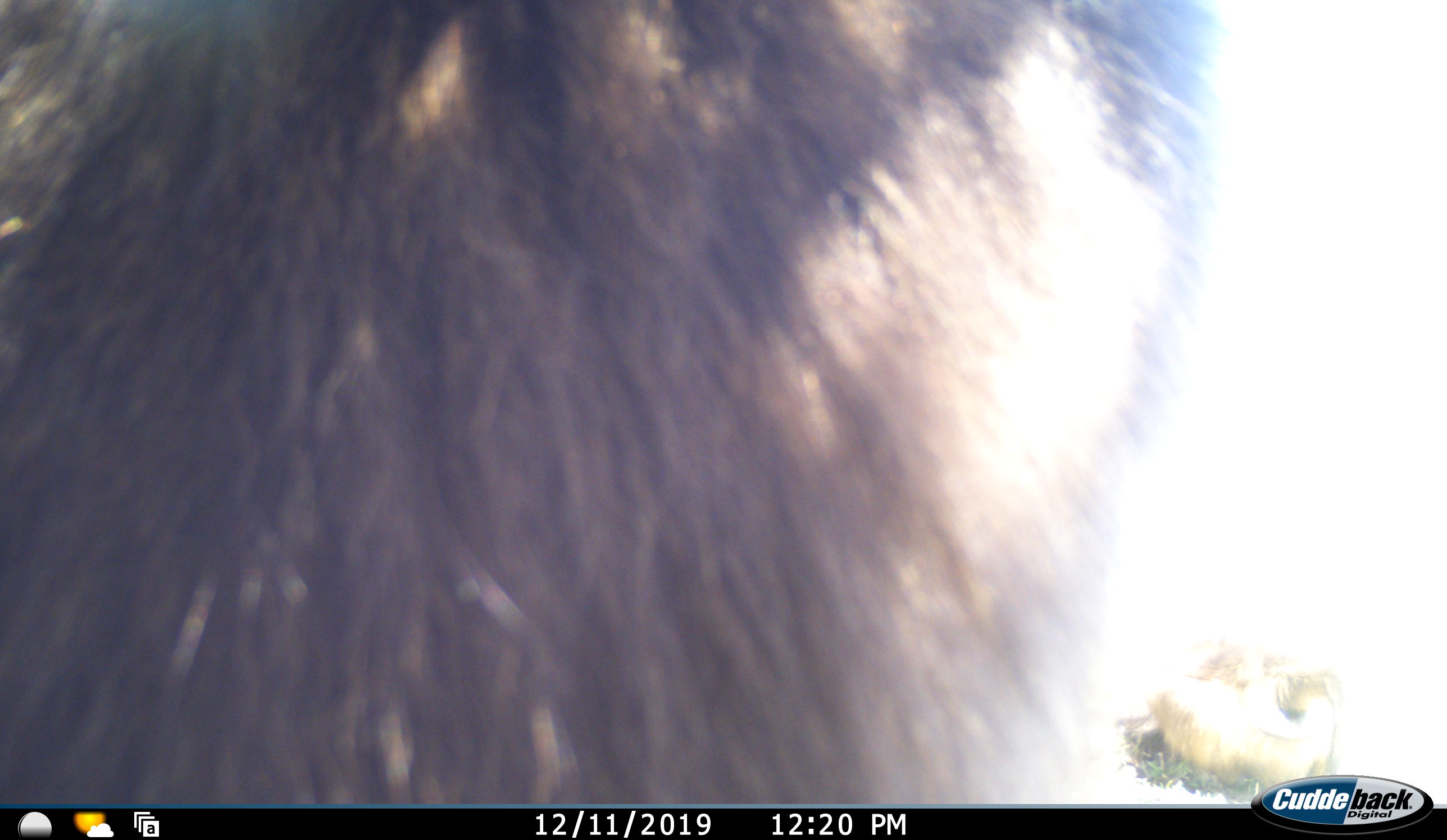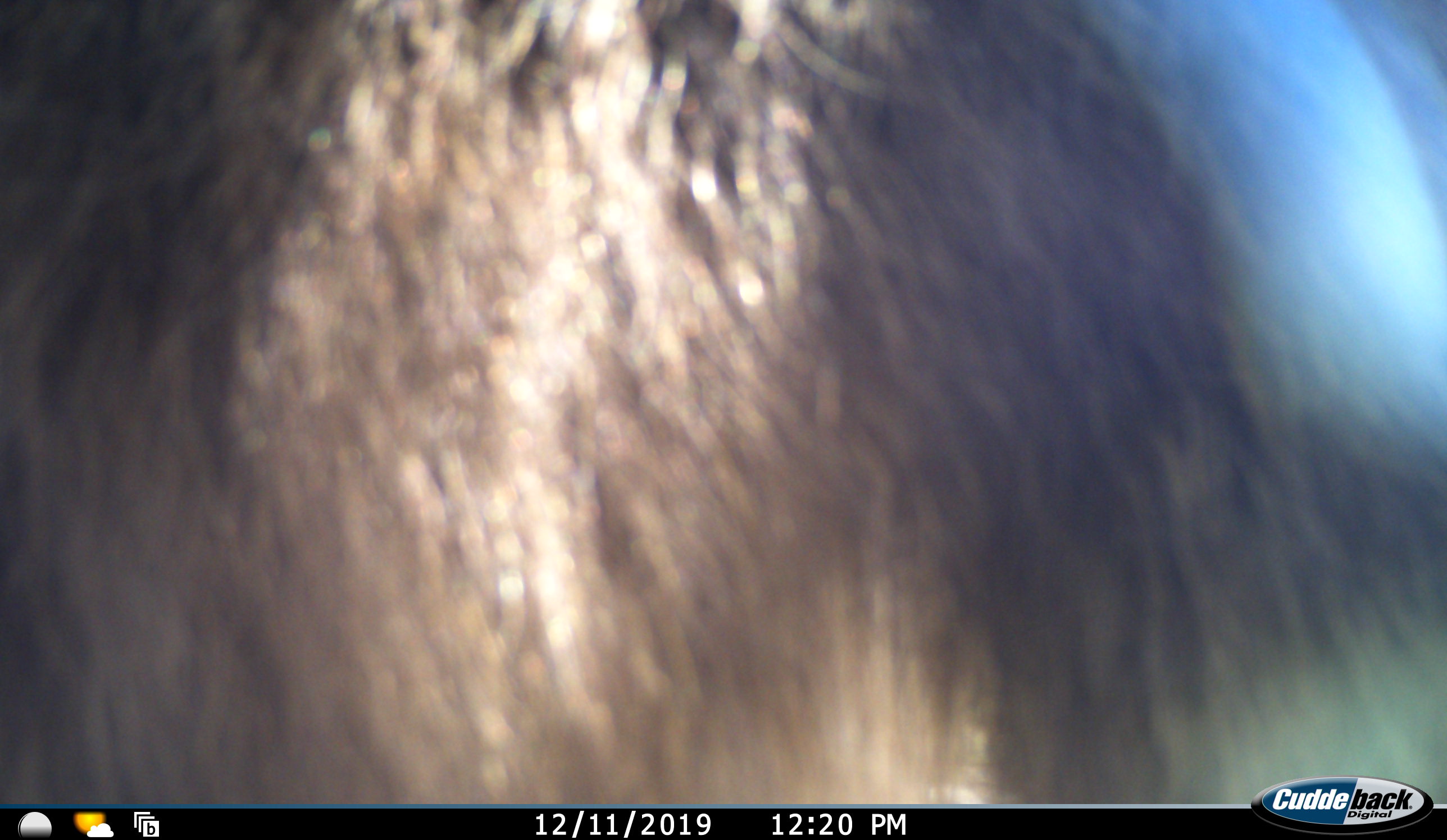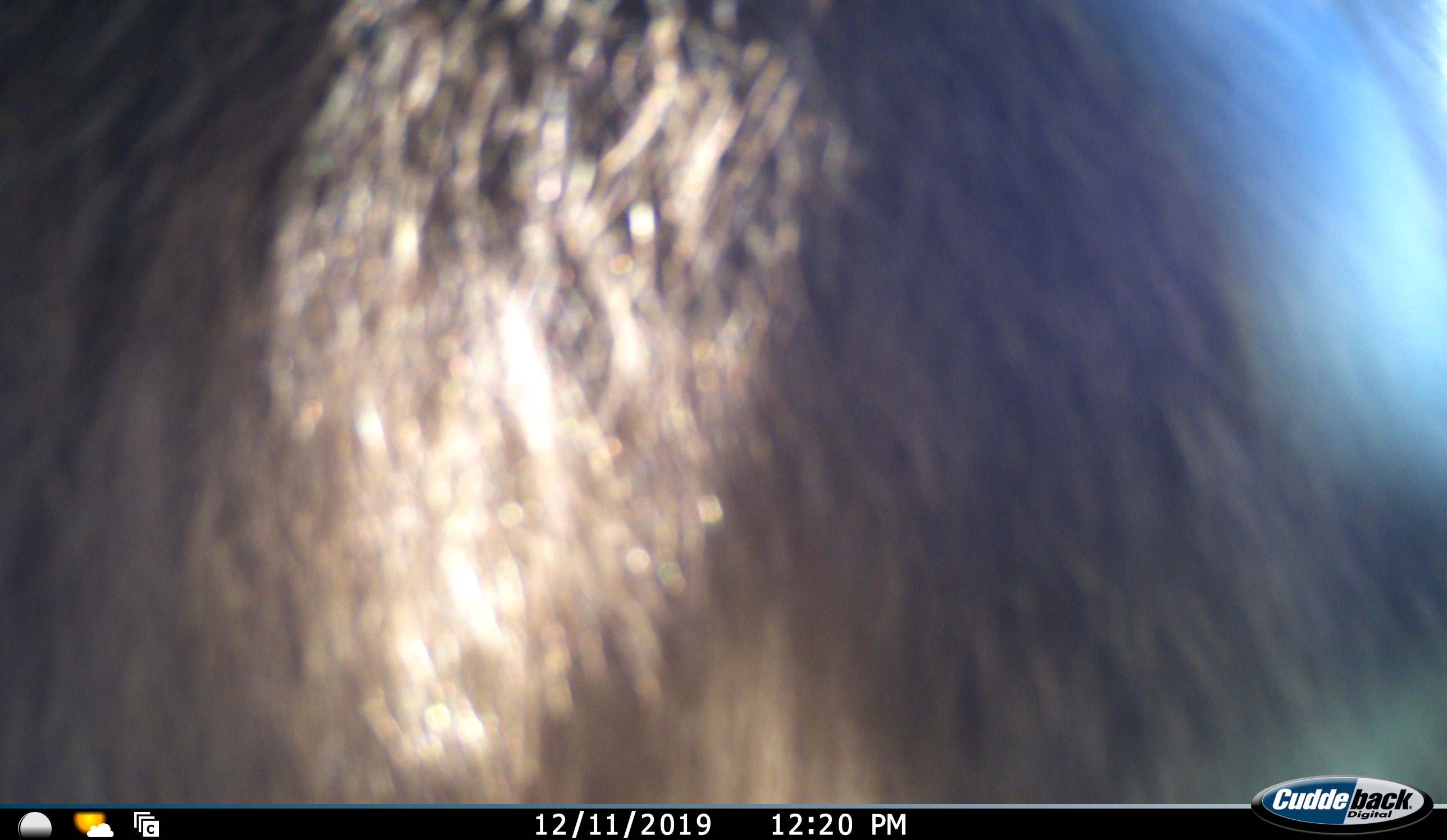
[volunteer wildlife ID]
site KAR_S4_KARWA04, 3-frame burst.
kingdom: Animalia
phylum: Chordata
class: Mammalia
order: Primates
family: Cercopithecidae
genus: Papio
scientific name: Papio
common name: baboon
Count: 1.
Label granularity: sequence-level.